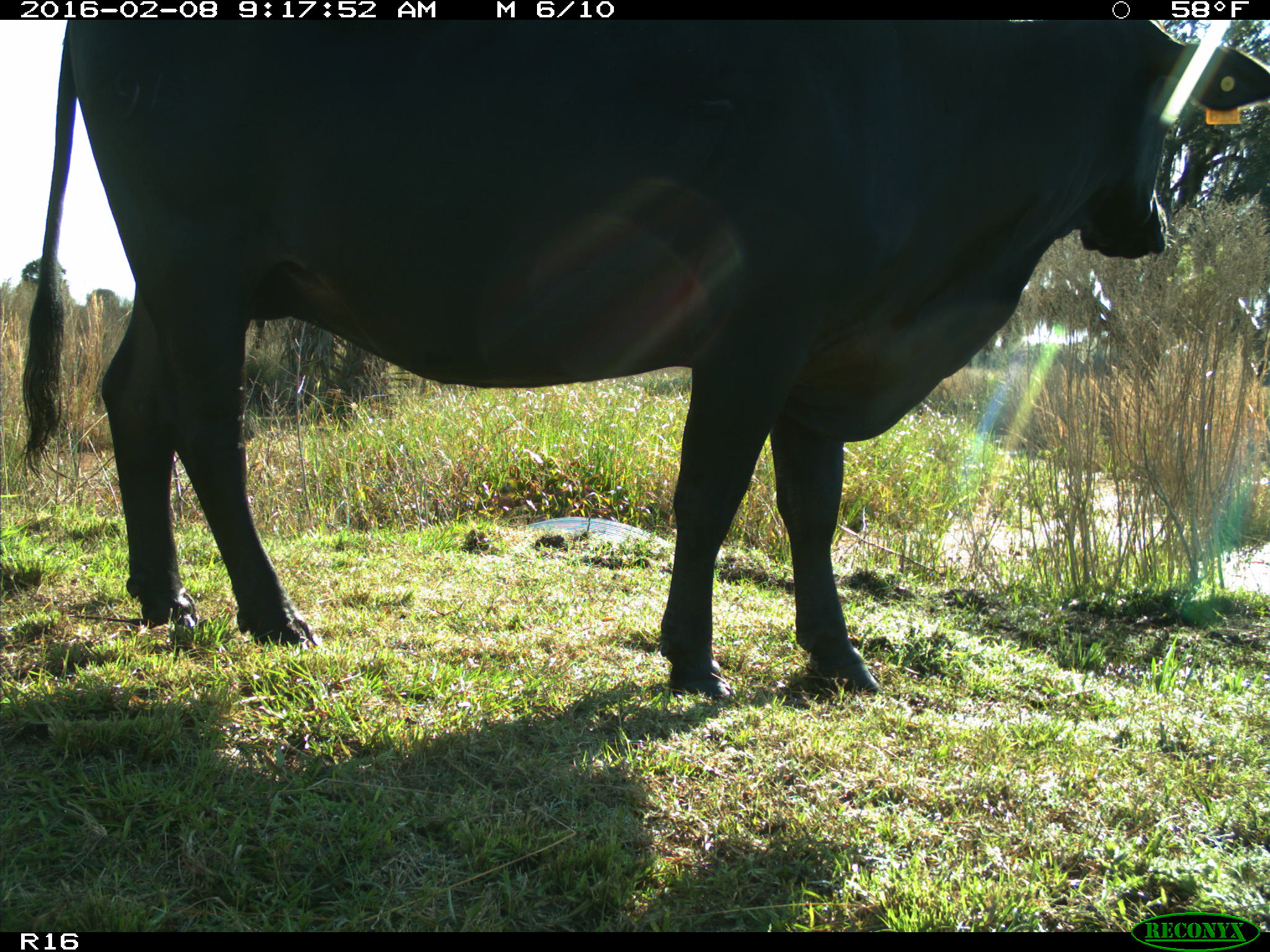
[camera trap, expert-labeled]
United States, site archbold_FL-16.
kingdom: Animalia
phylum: Chordata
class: Mammalia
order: Artiodactyla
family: Bovidae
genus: Bos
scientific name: Bos taurus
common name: domestic cow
Bos taurus (domestic cow).